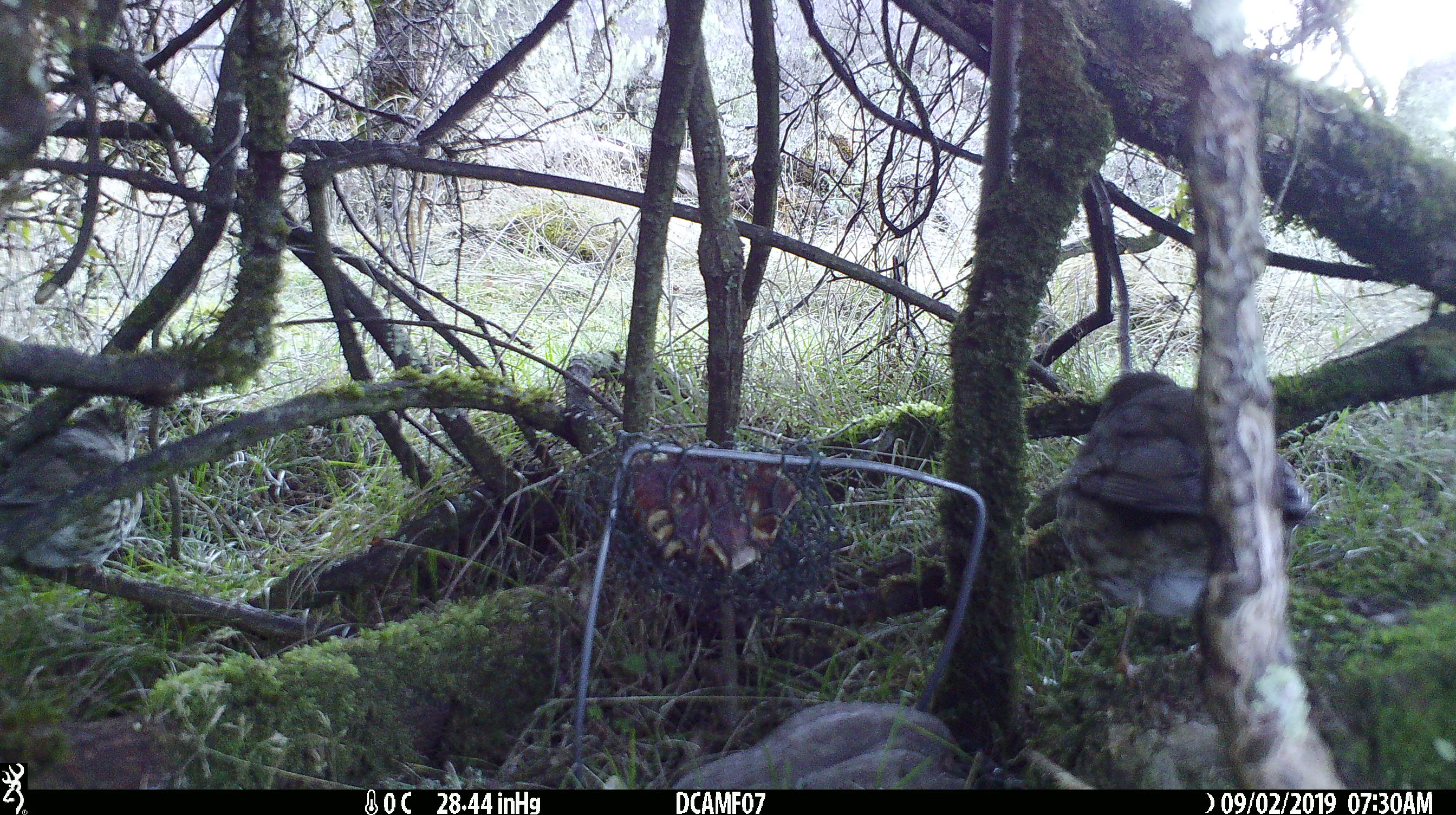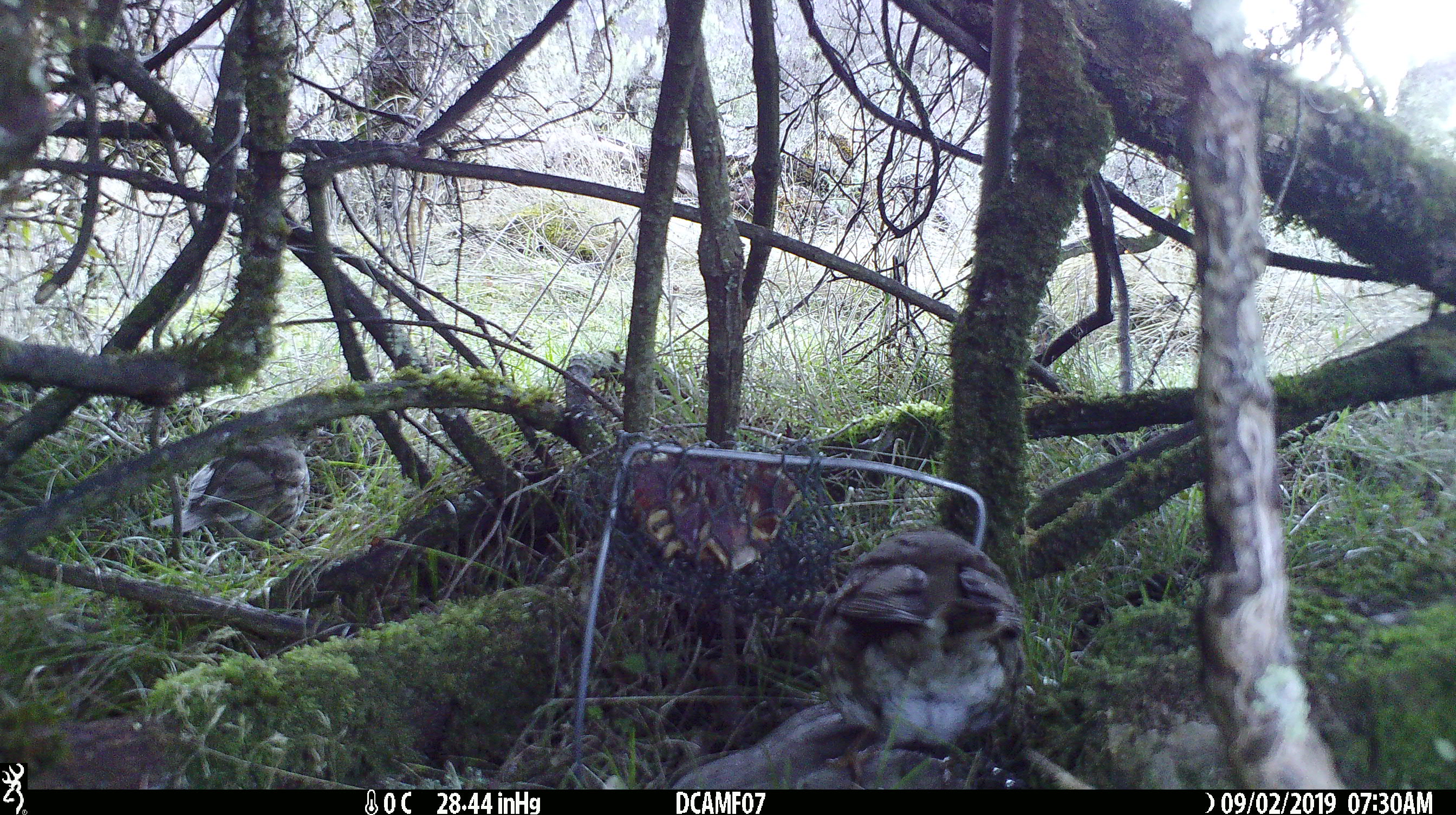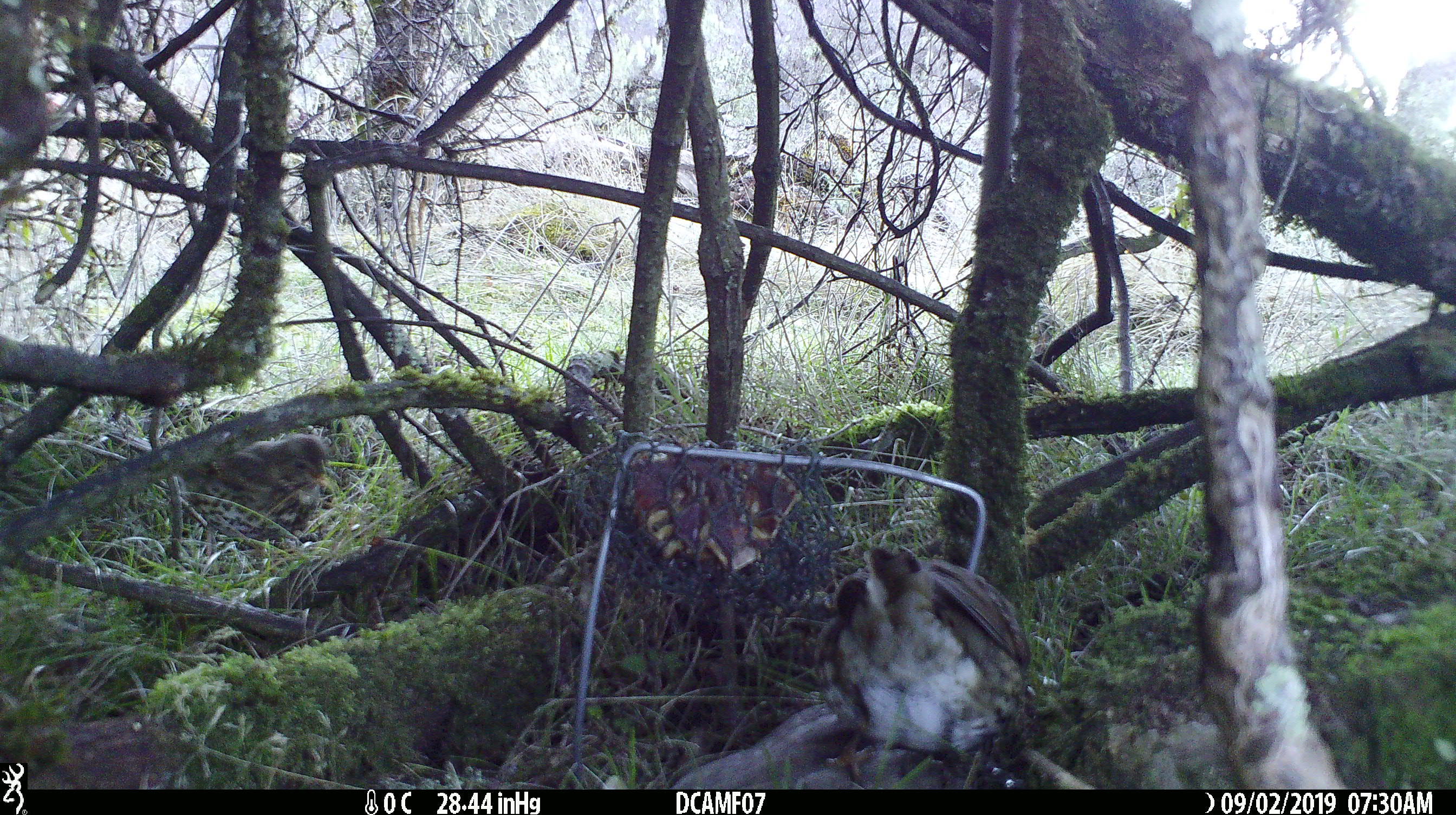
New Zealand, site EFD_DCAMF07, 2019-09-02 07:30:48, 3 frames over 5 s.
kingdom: Animalia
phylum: Chordata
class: Aves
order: Passeriformes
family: Turdidae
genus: Turdus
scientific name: Turdus philomelos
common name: song thrush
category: thrush